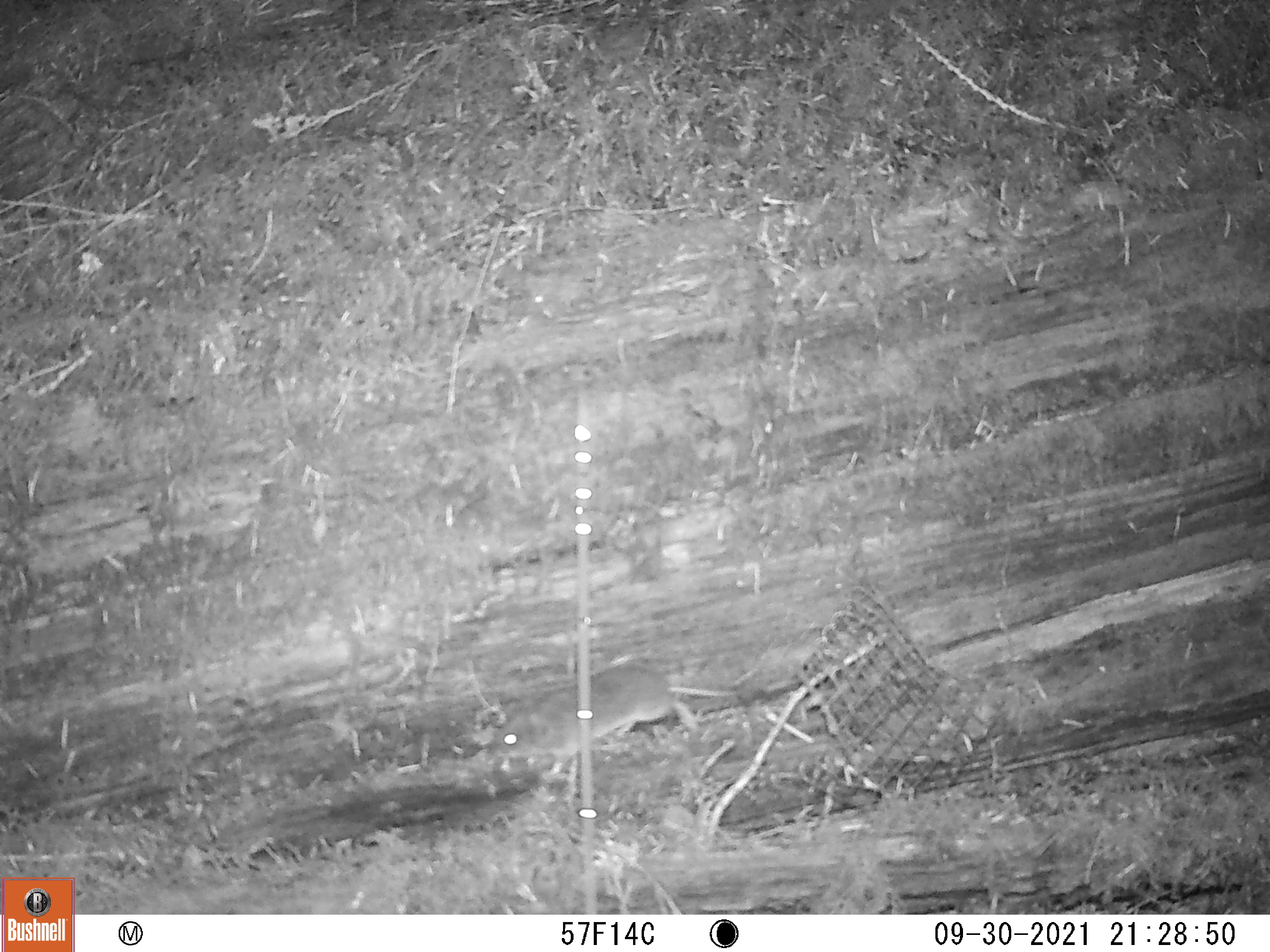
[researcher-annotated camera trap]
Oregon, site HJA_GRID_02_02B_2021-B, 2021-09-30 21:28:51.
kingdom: Animalia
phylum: Chordata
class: Mammalia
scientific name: Mammalia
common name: small mammal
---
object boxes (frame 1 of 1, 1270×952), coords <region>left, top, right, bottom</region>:
small mammal: <region>458, 648, 803, 783</region>